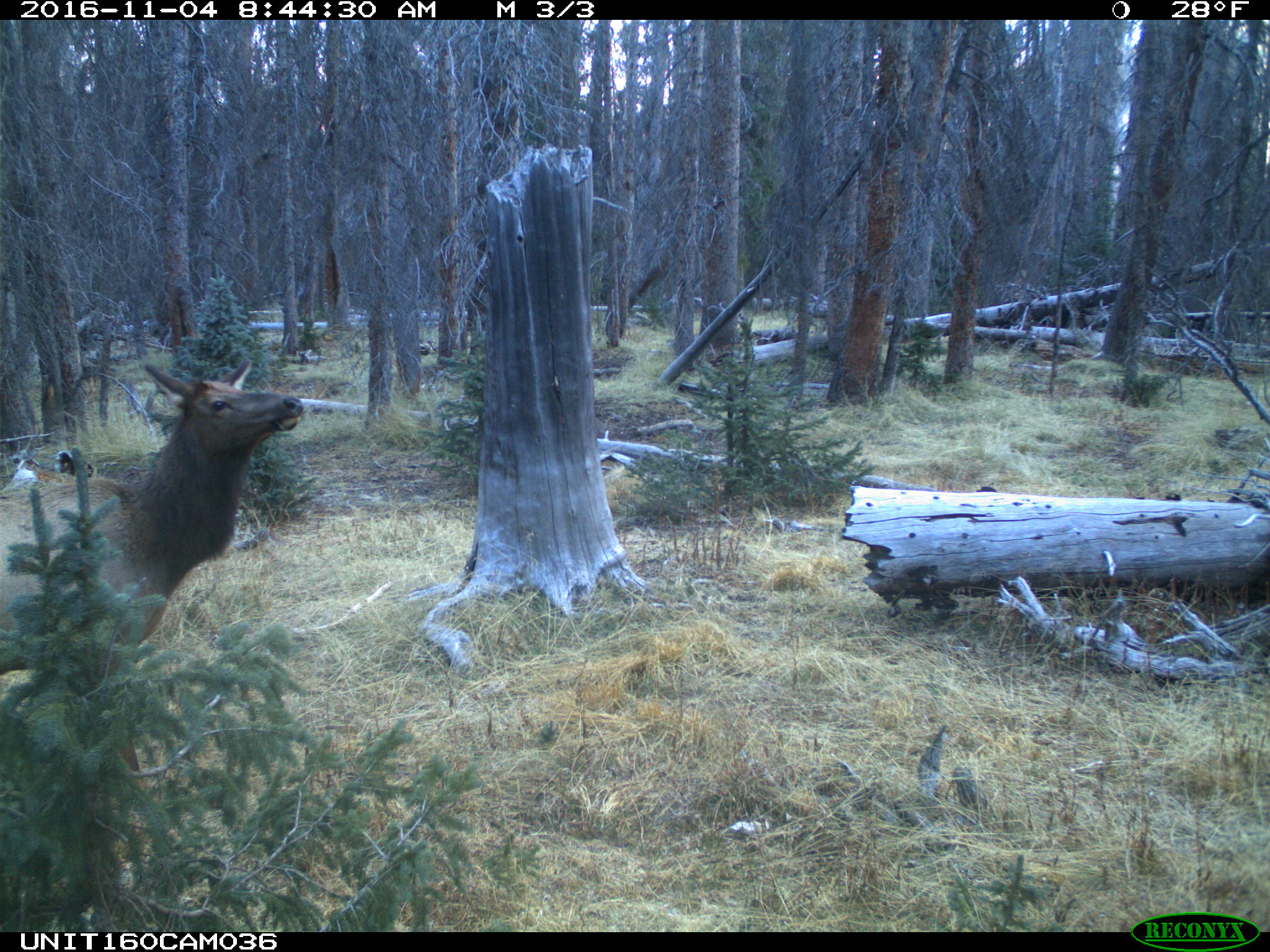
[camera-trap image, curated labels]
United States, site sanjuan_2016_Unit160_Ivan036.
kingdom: Animalia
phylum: Chordata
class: Mammalia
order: Artiodactyla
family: Cervidae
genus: Cervus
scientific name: Cervus elaphus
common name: red deer